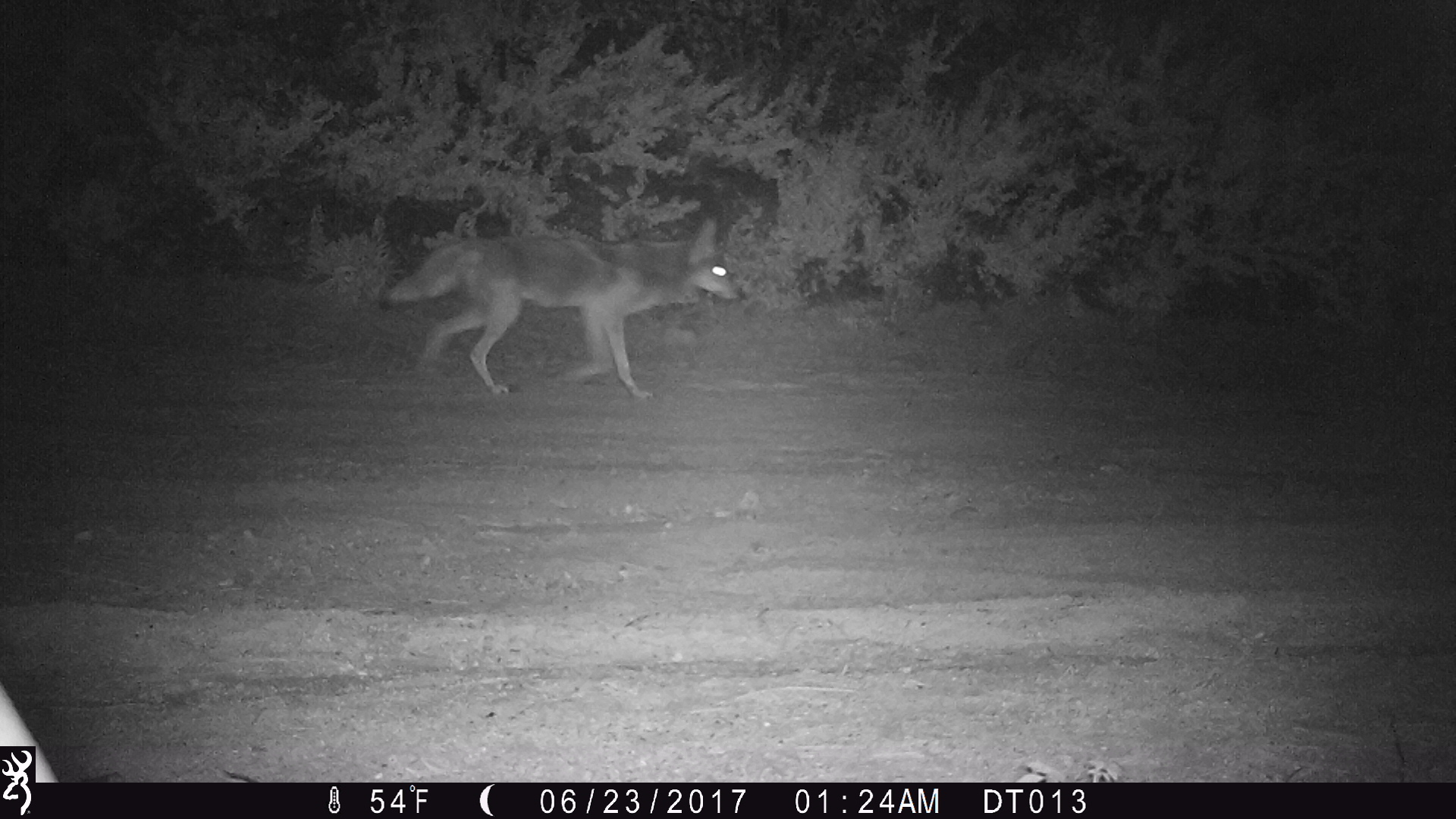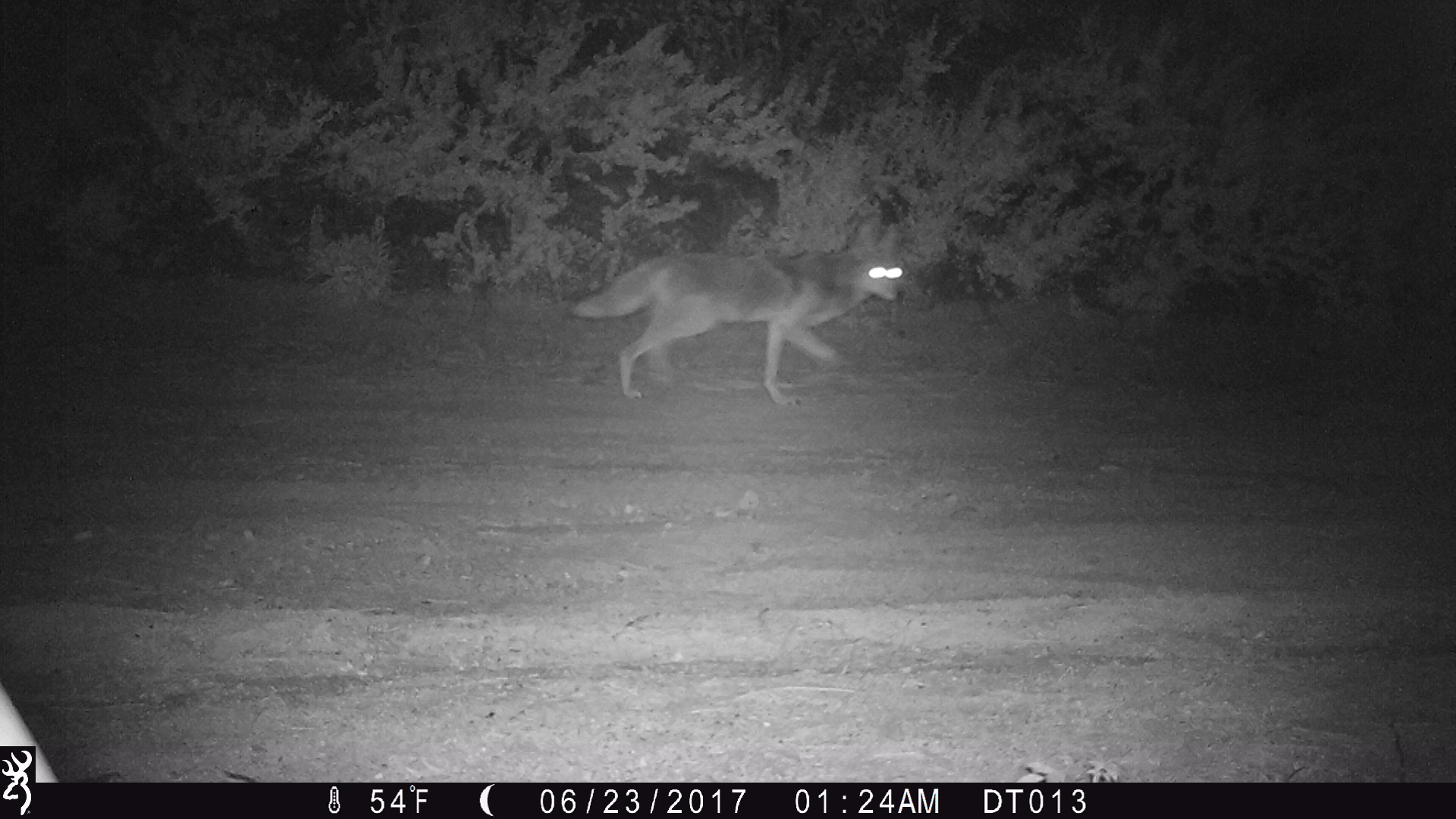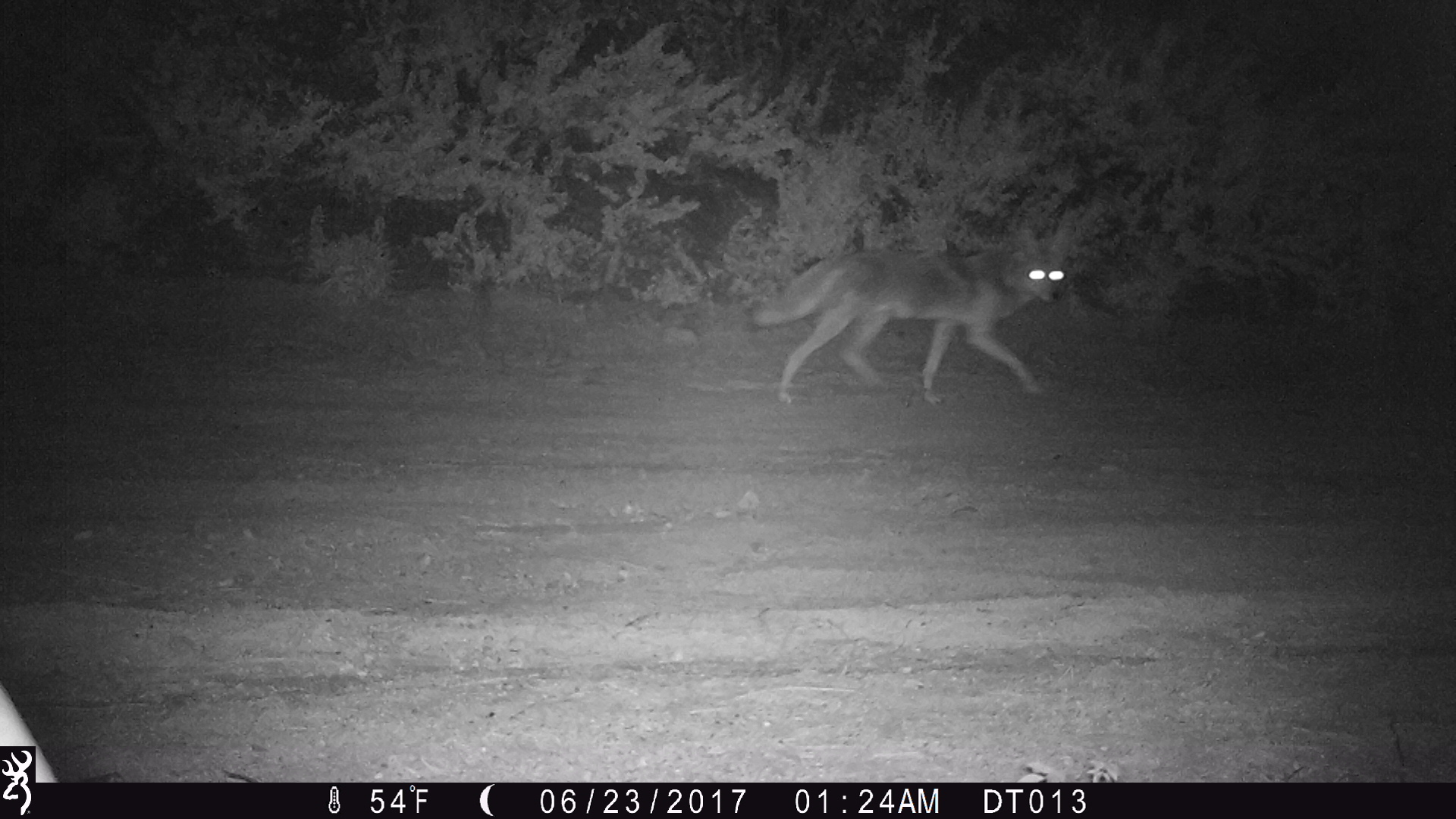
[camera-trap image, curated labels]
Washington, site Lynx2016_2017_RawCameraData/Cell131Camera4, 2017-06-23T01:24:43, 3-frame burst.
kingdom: Animalia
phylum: Chordata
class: Mammalia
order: Carnivora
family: Canidae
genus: Canis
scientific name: Canis latrans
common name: coyote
Canis latrans (coyote). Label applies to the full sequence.